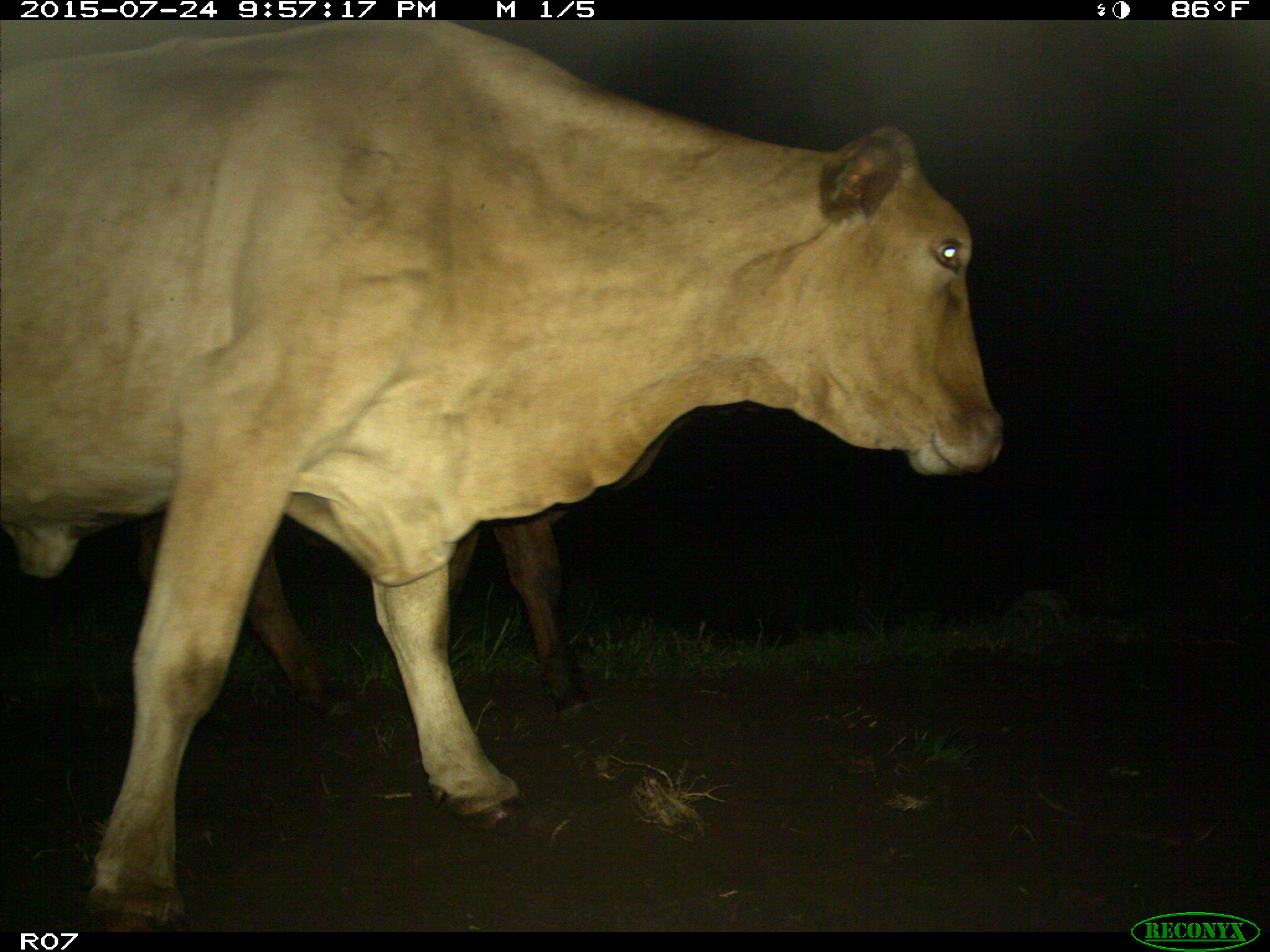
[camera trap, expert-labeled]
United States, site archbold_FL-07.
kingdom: Animalia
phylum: Chordata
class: Mammalia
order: Artiodactyla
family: Bovidae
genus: Bos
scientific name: Bos taurus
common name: domestic cow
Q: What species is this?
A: Bos taurus (domestic cow).